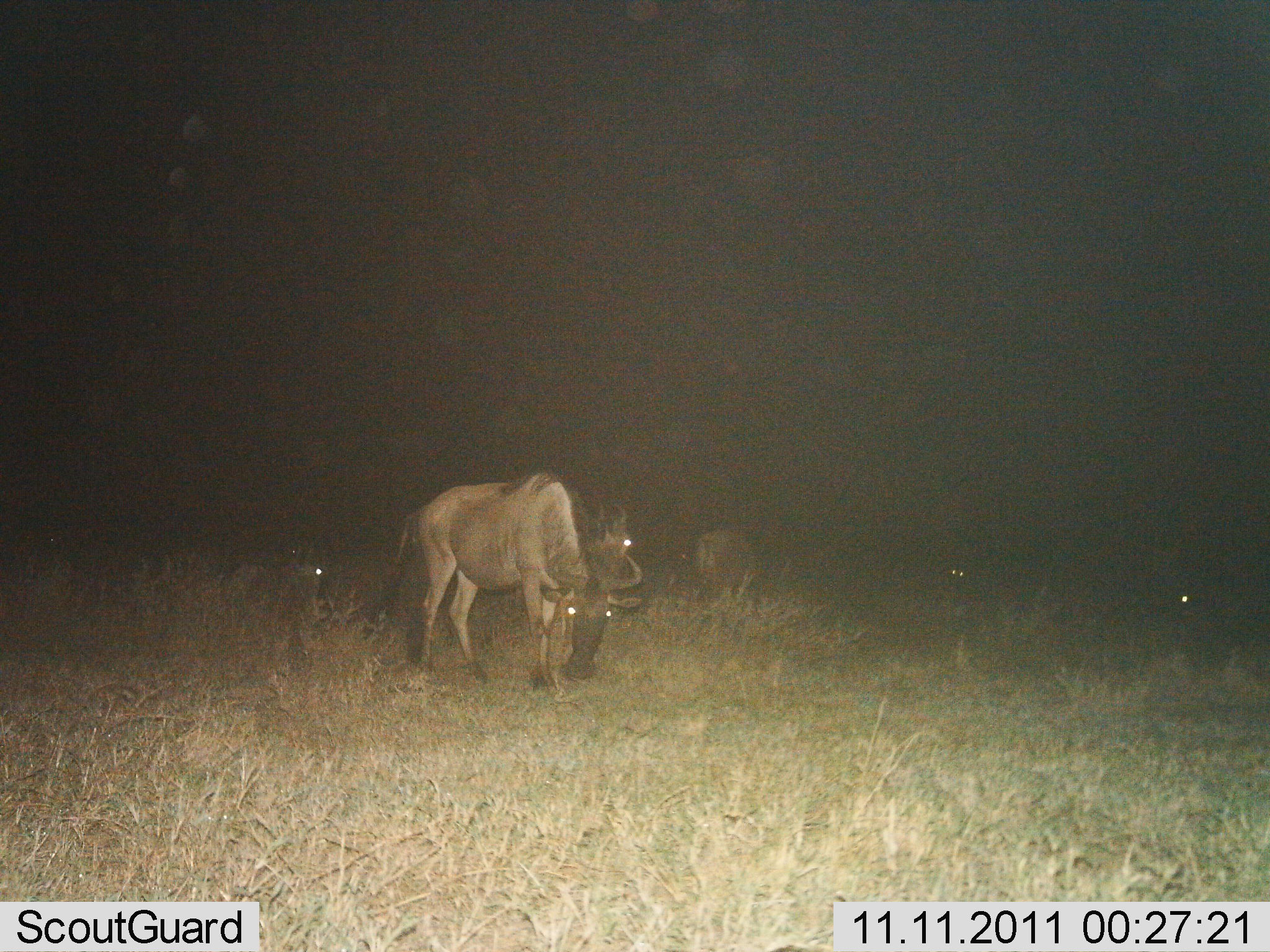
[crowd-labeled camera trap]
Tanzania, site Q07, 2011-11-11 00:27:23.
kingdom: Animalia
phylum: Chordata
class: Mammalia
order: Artiodactyla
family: Bovidae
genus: Connochaetes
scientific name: Connochaetes taurinus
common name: blue wildebeest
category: wildebeest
Wildebeest (blue wildebeest) (Connochaetes taurinus), count 6. Behavior (volunteer vote fractions): standing 47%, resting 29%, moving 18%, interacting 0%. Young present (vote fraction): 0%. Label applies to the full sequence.